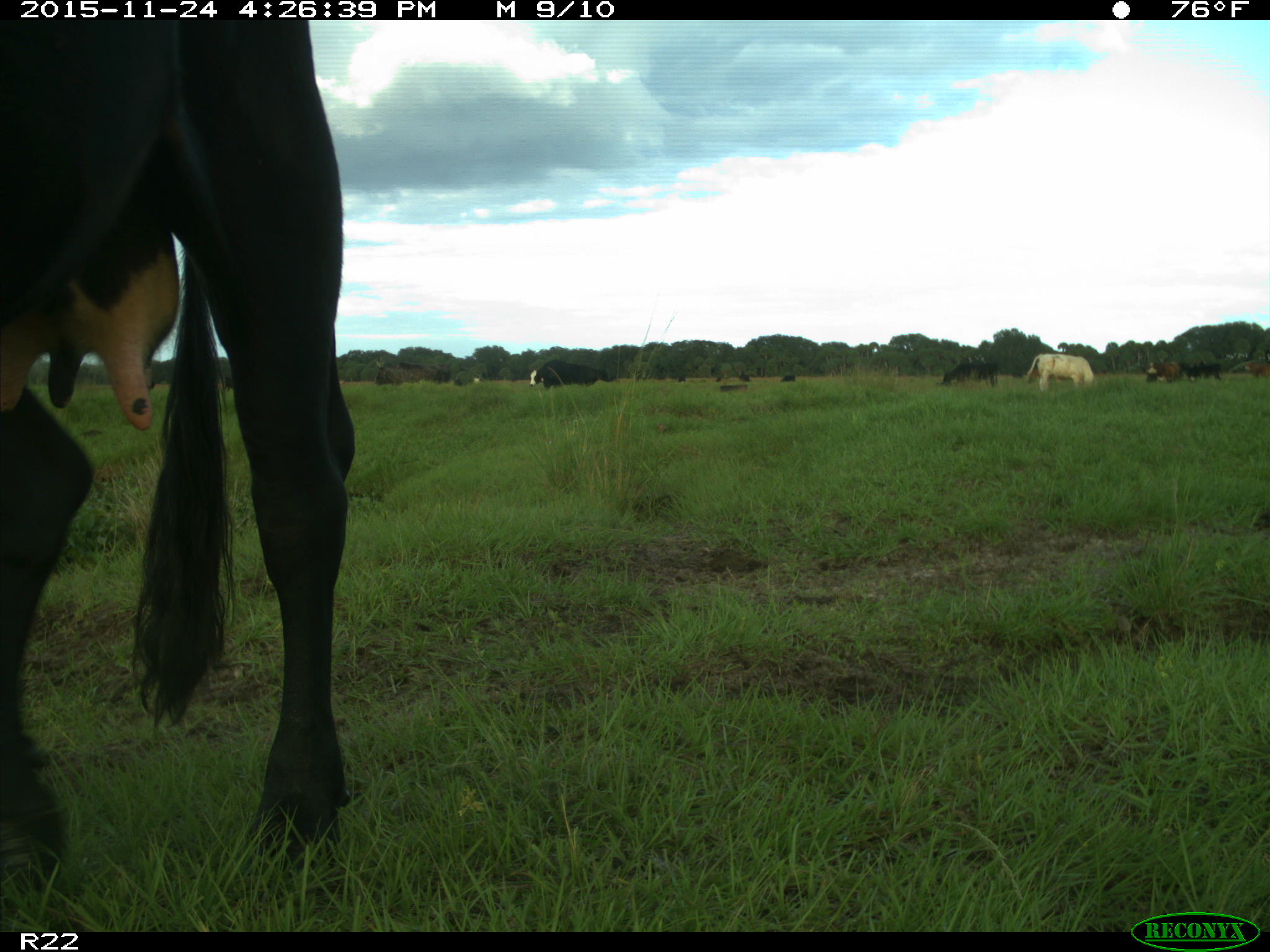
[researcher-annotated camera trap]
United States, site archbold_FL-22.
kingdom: Animalia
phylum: Chordata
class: Mammalia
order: Artiodactyla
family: Bovidae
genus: Bos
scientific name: Bos taurus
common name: domestic cow